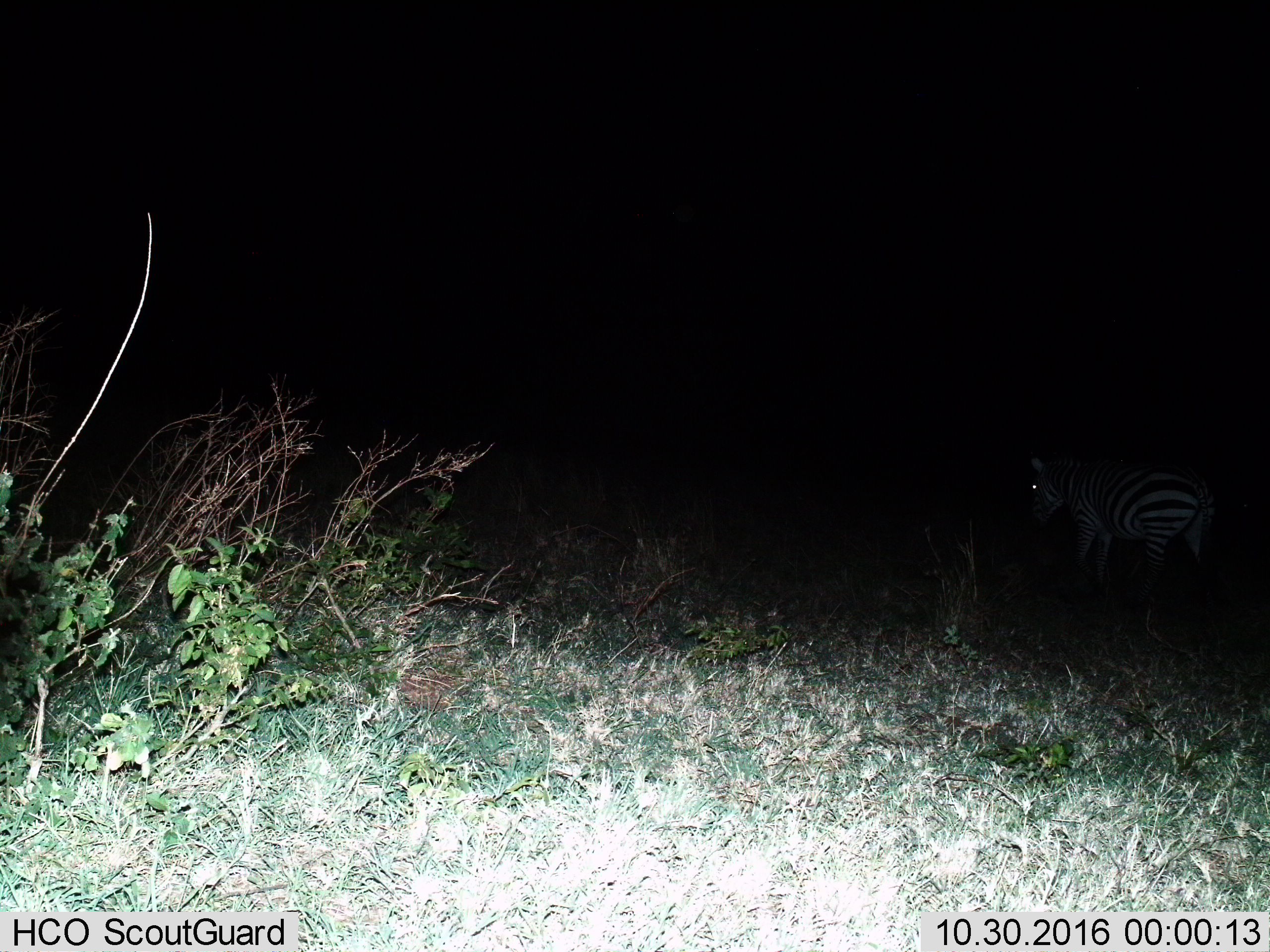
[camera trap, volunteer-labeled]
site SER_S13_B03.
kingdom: Animalia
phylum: Chordata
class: Mammalia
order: Perissodactyla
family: Equidae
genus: Equus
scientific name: Equus quagga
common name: plains zebra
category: zebraplains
Zebraplains (plains zebra) (Equus quagga), count 1. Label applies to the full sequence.